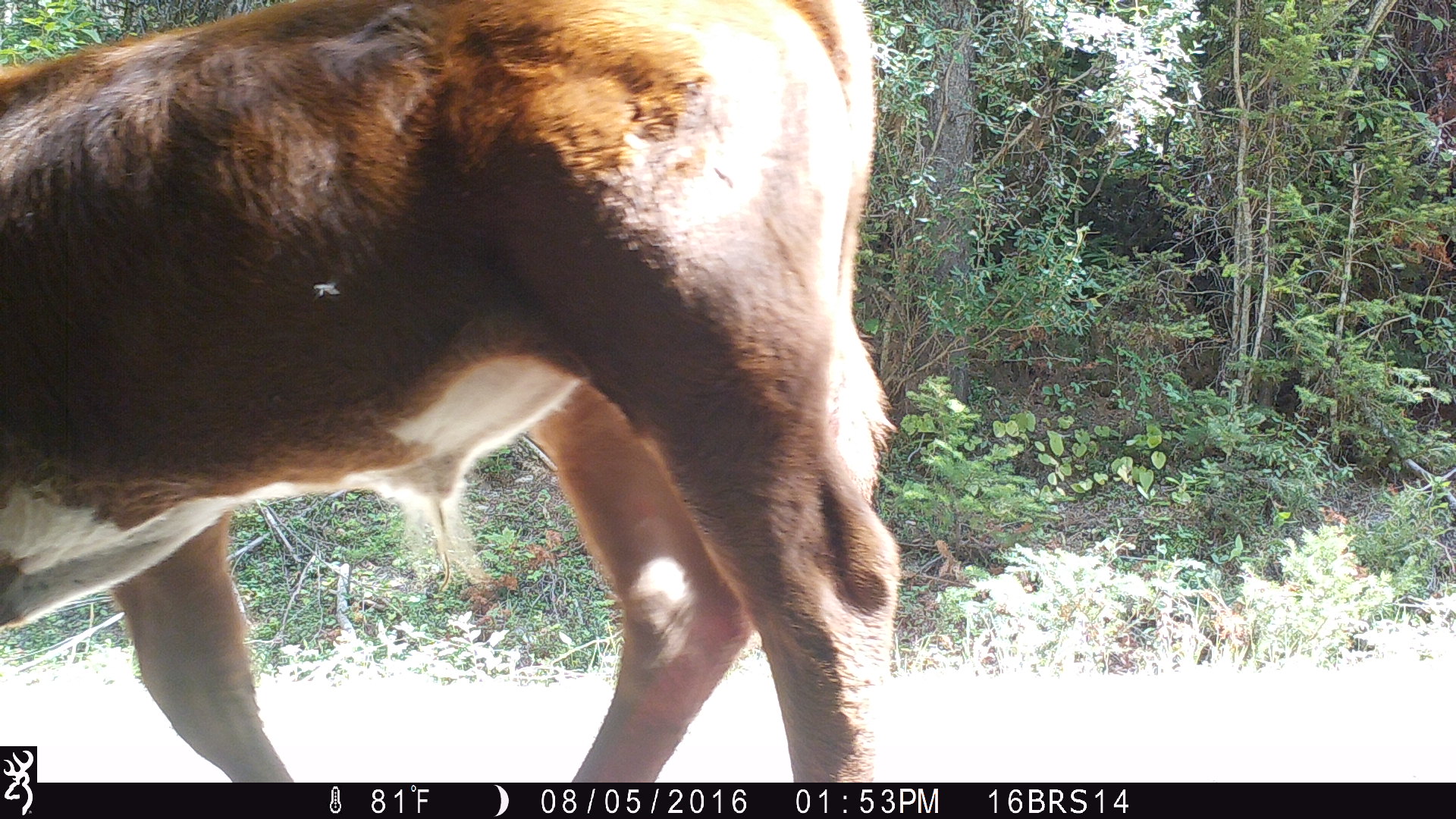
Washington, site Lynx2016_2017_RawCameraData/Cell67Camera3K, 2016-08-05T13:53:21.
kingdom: Animalia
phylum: Chordata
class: Mammalia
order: Artiodactyla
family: Bovidae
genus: Bos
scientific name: Bos taurus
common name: domestic cattle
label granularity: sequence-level